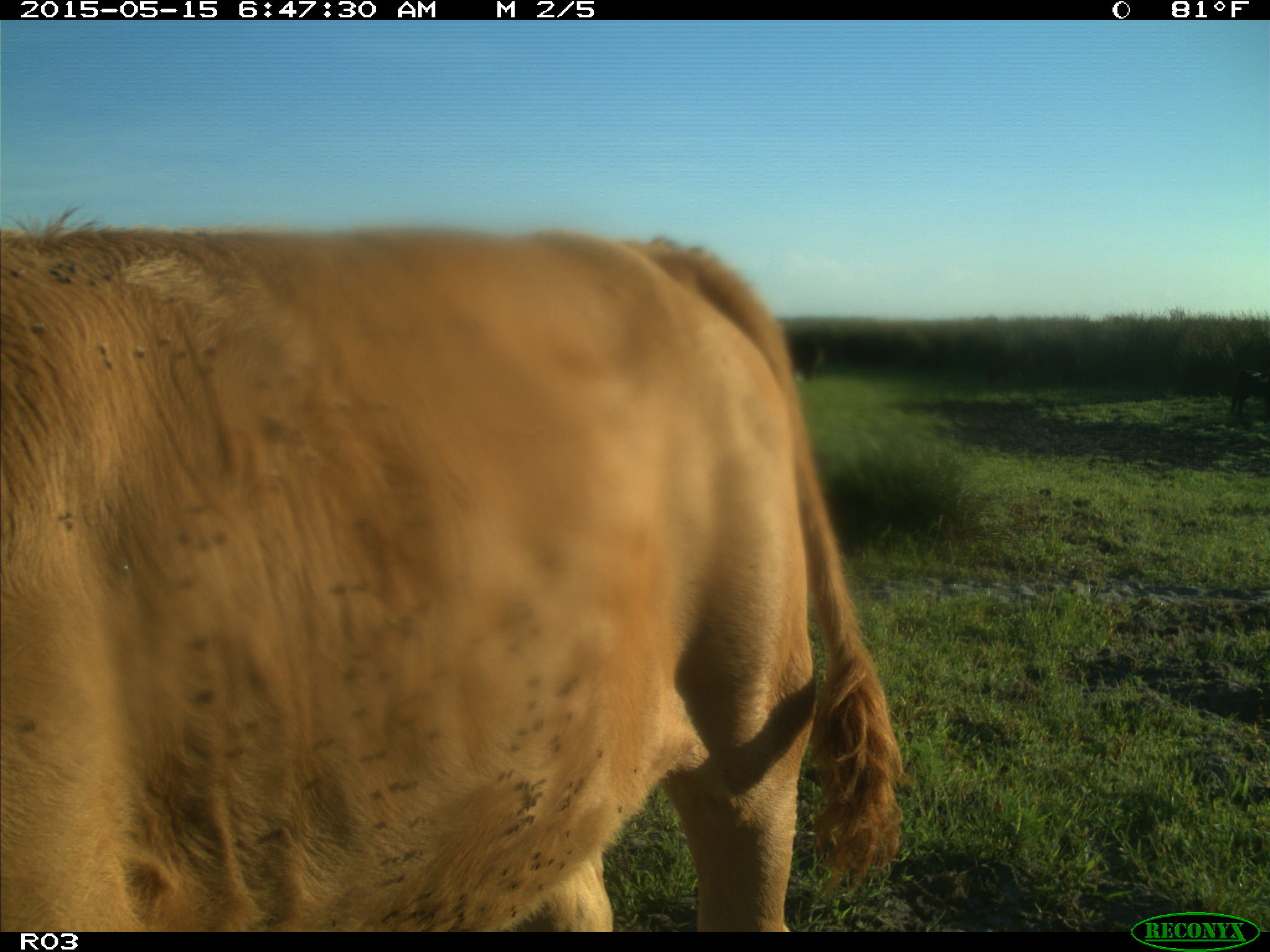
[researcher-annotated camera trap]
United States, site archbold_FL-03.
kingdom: Animalia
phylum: Chordata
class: Mammalia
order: Artiodactyla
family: Bovidae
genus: Bos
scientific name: Bos taurus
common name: domestic cow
Bos taurus (domestic cow).